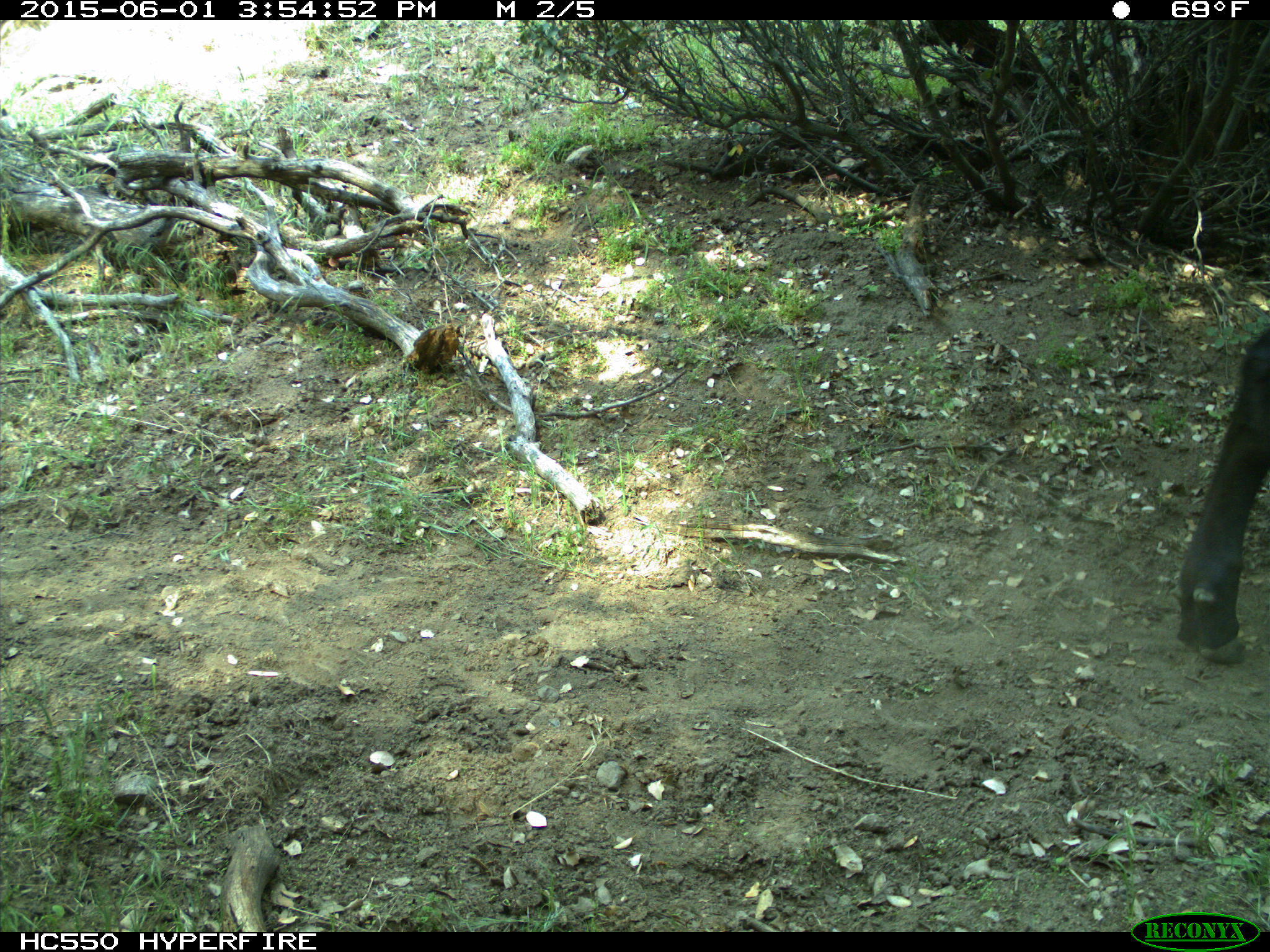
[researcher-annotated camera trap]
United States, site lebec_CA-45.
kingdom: Animalia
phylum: Chordata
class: Mammalia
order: Artiodactyla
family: Bovidae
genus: Bos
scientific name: Bos taurus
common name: domestic cow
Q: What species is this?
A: Bos taurus (domestic cow).